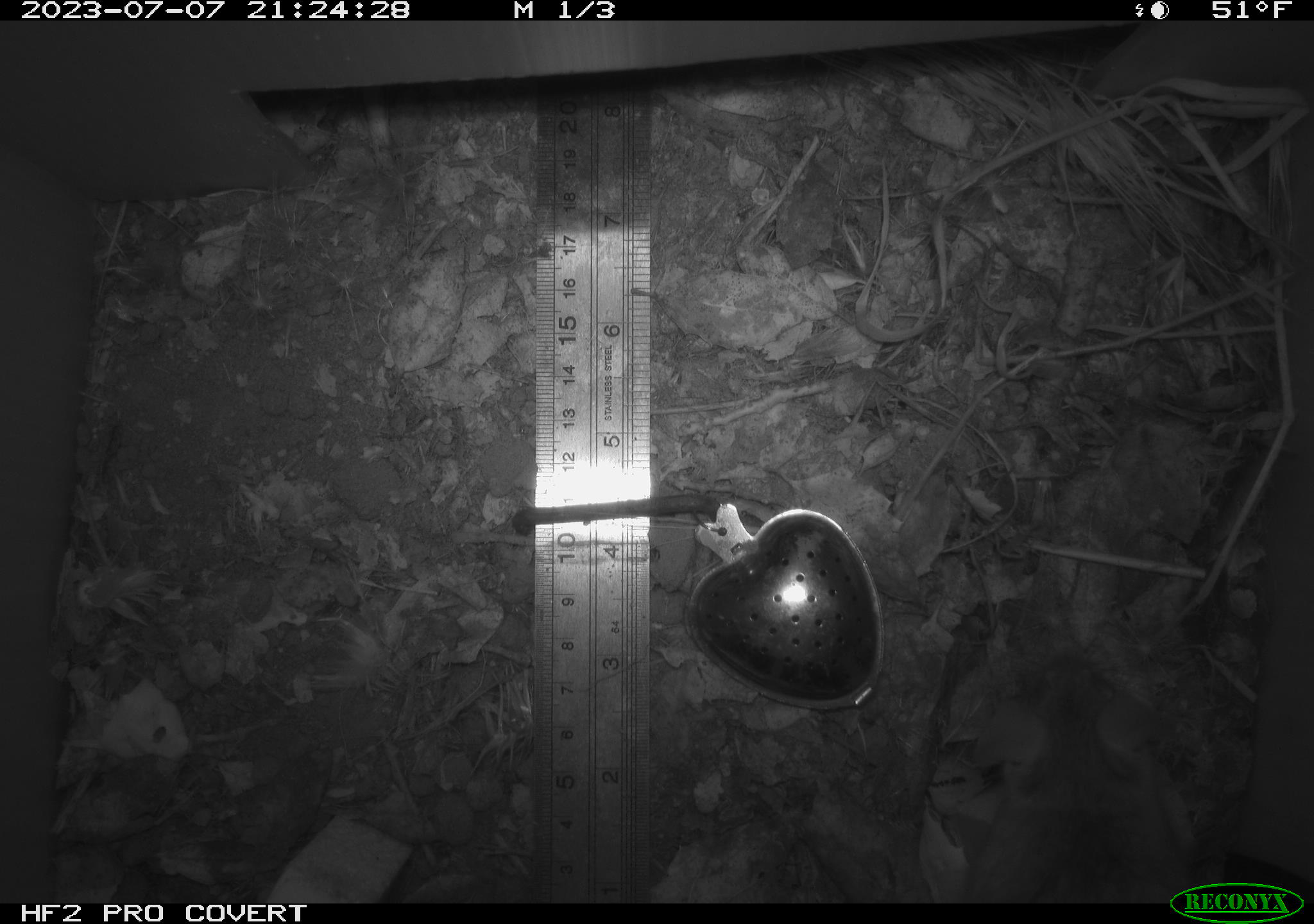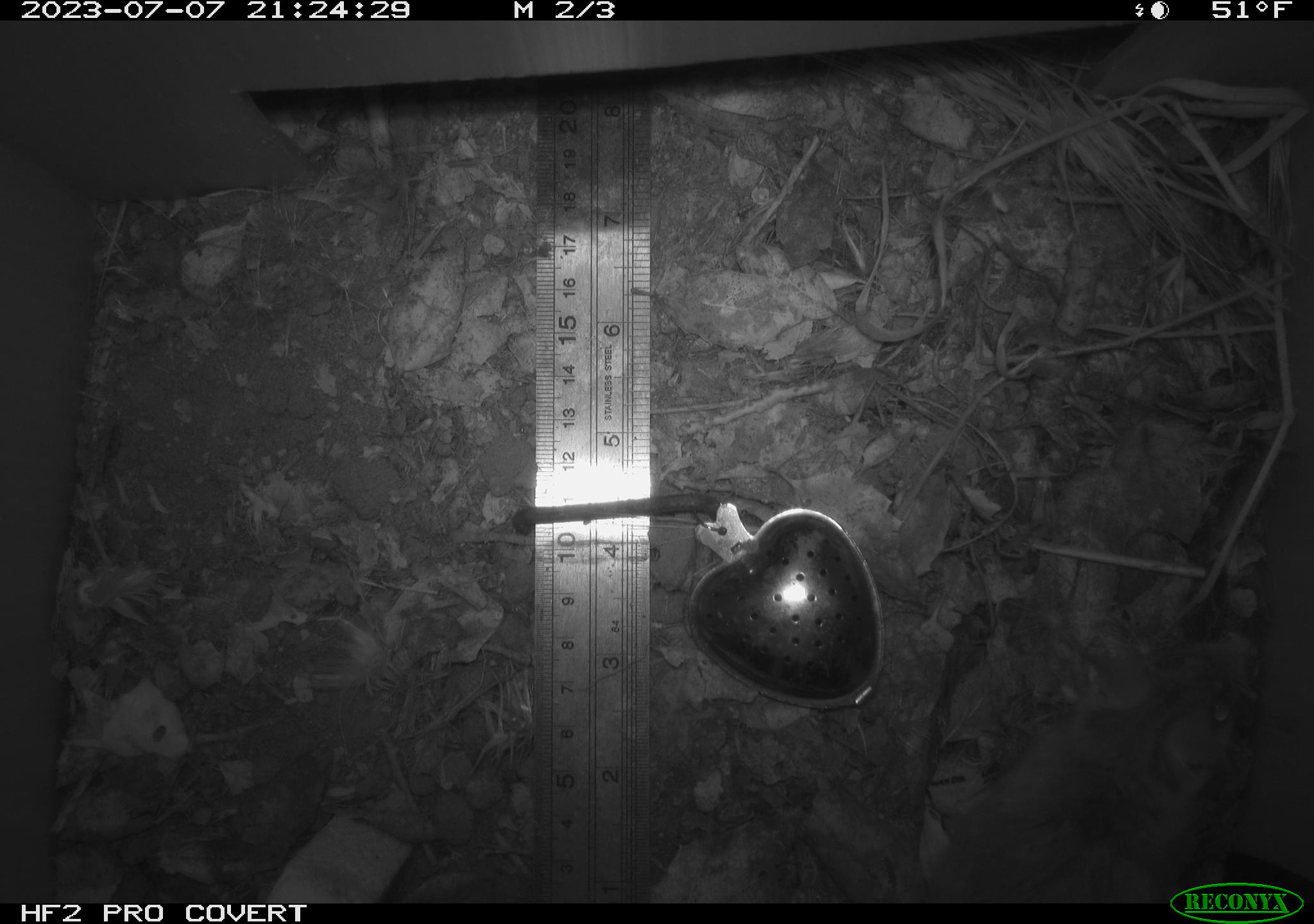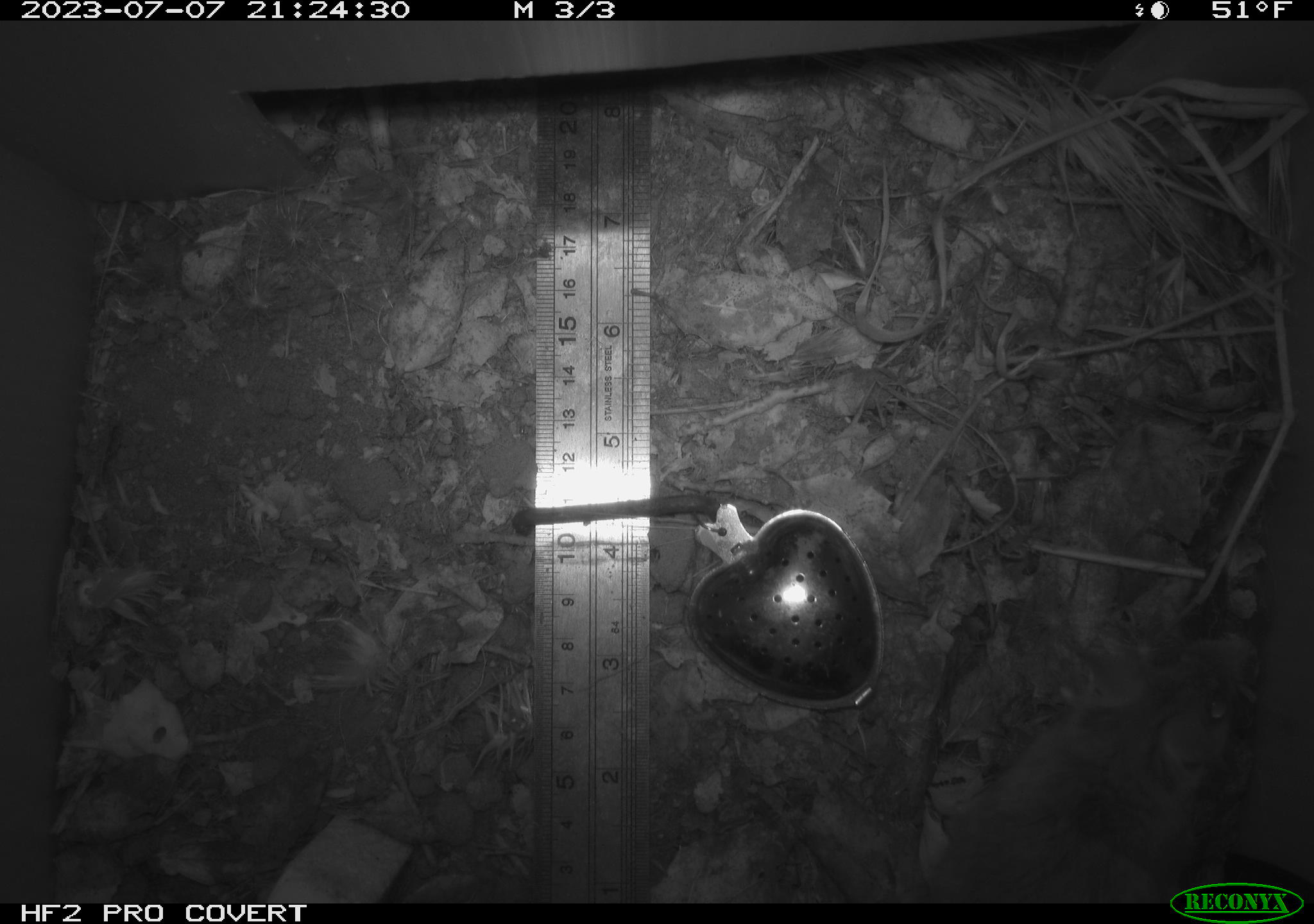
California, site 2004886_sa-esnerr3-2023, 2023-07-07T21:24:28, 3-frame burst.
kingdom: Animalia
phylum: Chordata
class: Mammalia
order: Rodentia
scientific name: Rodentia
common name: mouse species